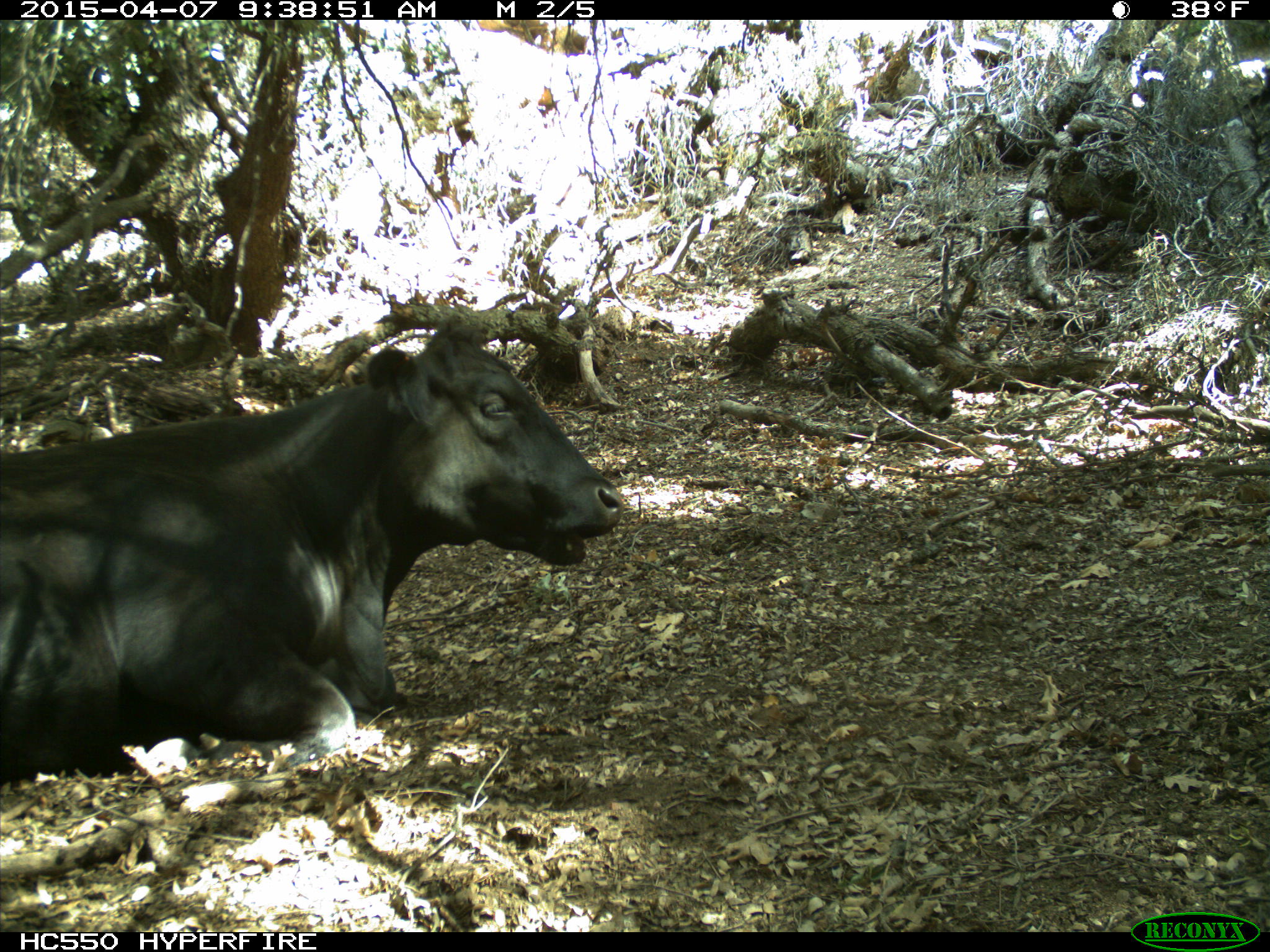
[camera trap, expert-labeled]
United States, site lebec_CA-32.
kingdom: Animalia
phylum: Chordata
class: Mammalia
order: Artiodactyla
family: Bovidae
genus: Bos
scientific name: Bos taurus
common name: domestic cow